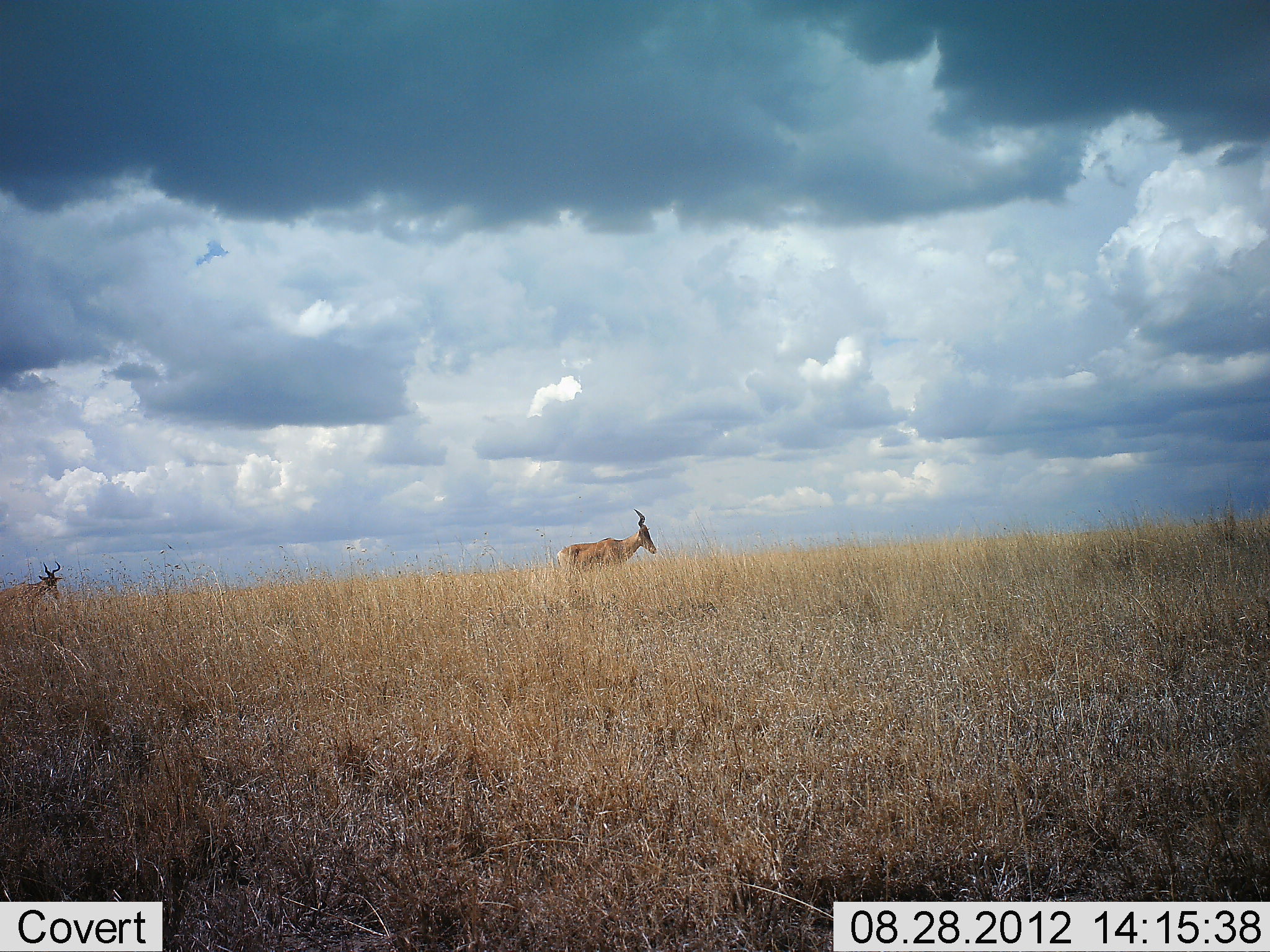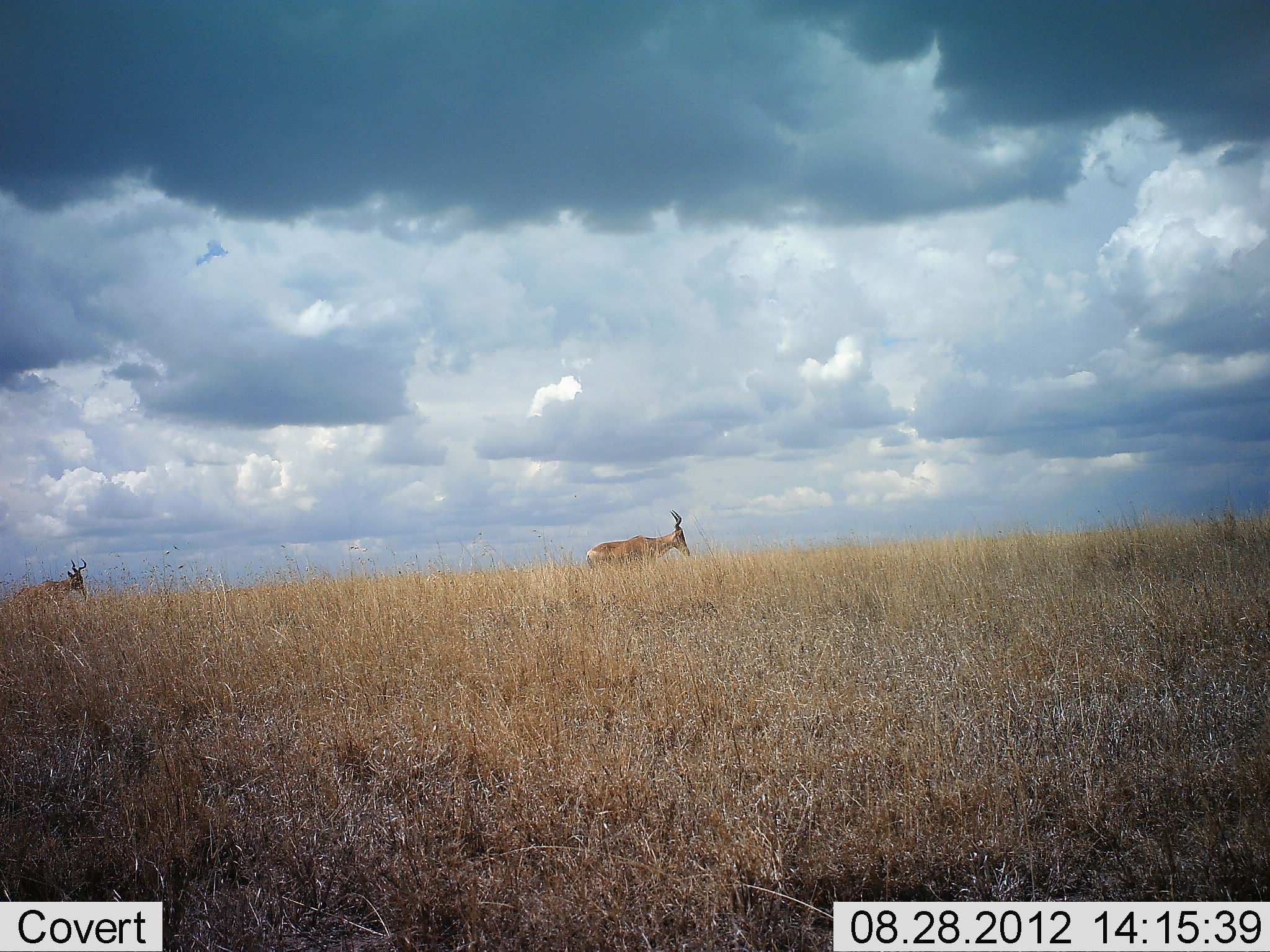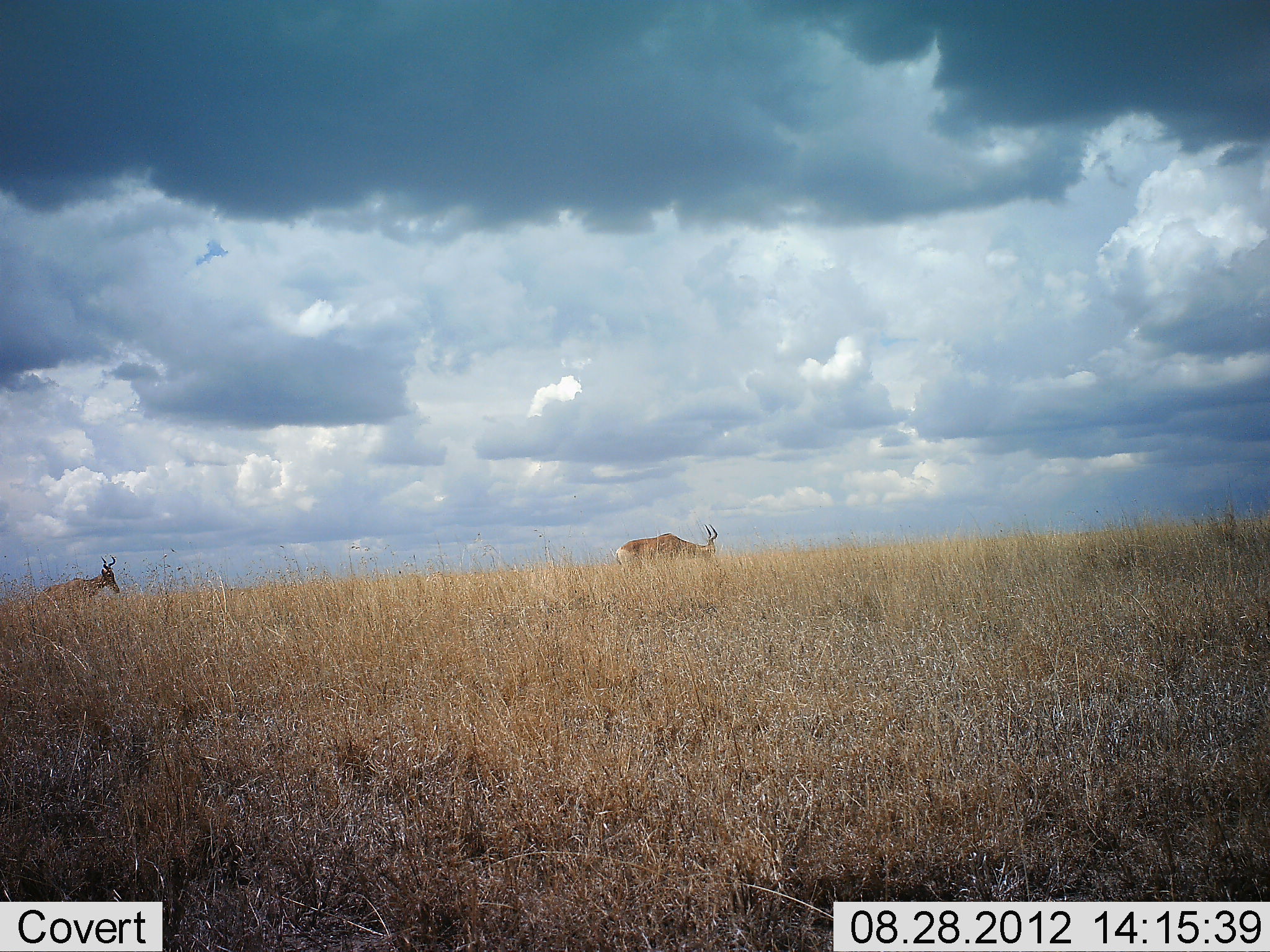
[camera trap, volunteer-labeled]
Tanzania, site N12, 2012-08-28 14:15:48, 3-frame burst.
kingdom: Animalia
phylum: Chordata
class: Mammalia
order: Artiodactyla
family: Bovidae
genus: Alcelaphus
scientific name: Alcelaphus buselaphus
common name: hartebeest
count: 2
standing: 0%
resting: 0%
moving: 100%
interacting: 0%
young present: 0%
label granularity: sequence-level